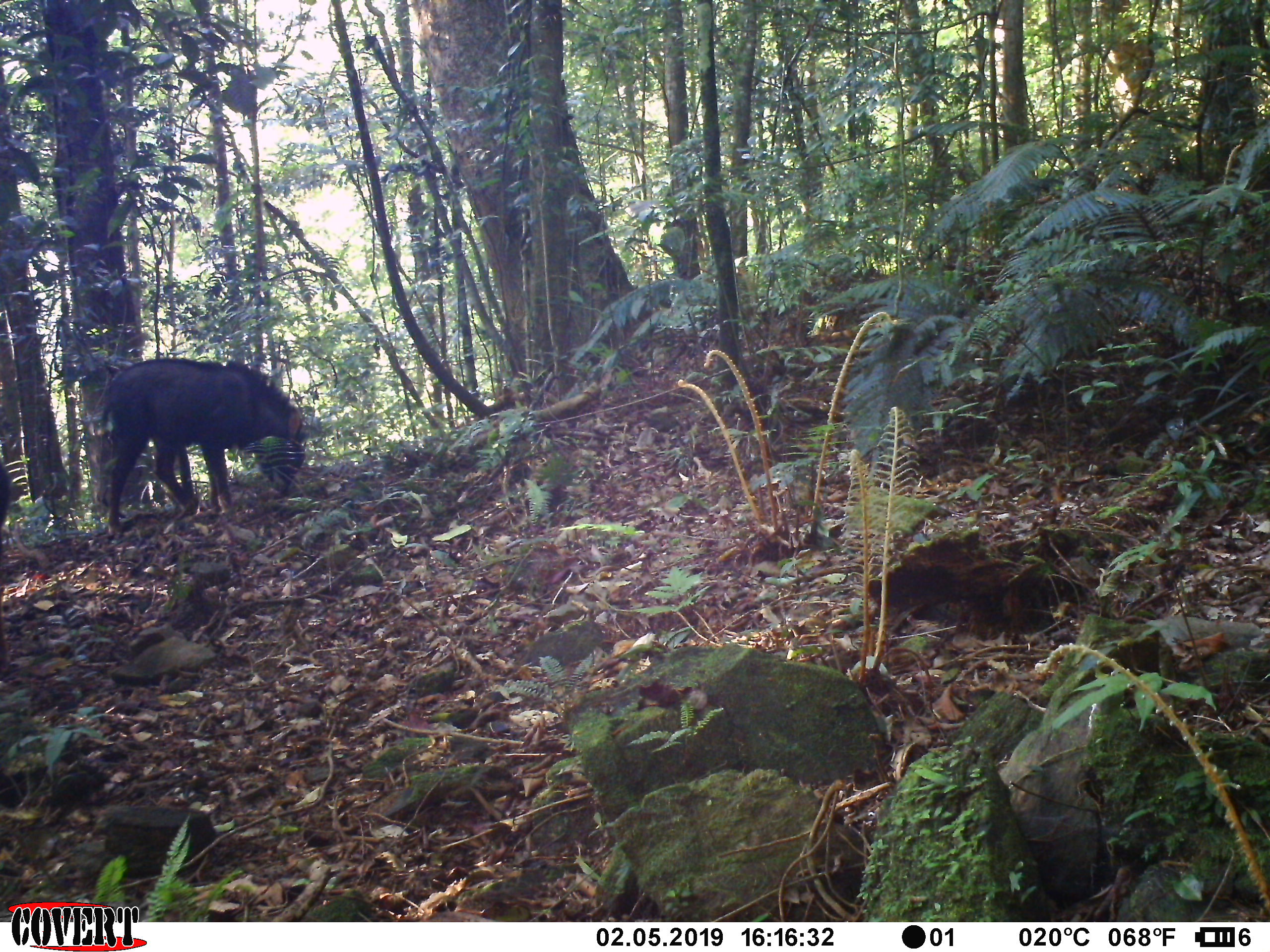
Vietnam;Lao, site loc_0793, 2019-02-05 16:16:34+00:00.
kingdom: Animalia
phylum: Chordata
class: Mammalia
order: Artiodactyla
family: Bovidae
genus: Capricornis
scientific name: Capricornis sumatraensis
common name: chinese serow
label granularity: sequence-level